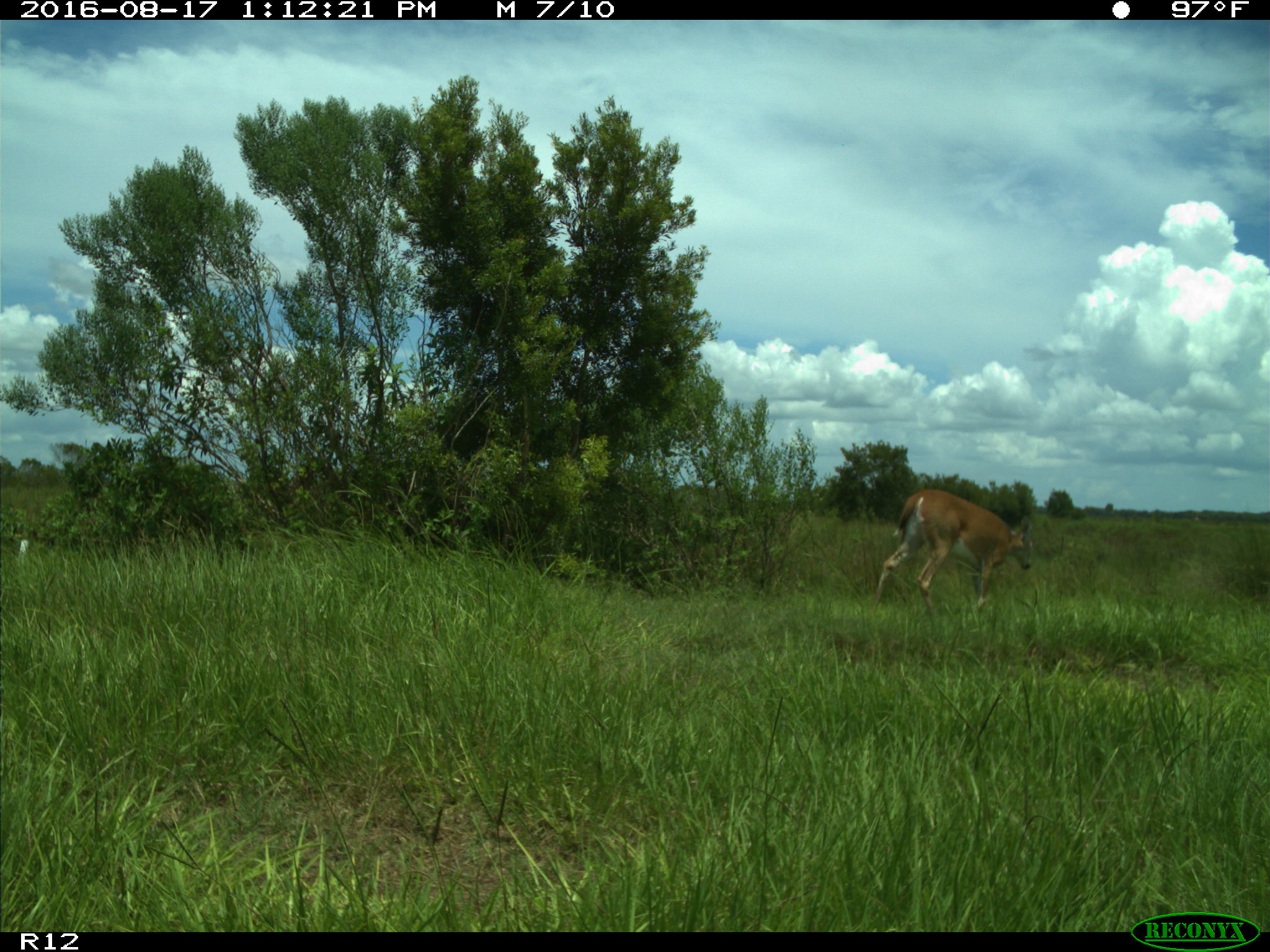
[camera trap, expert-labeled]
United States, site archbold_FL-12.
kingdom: Animalia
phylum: Chordata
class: Mammalia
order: Artiodactyla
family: Cervidae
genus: Odocoileus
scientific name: Odocoileus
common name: deer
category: unidentified deer